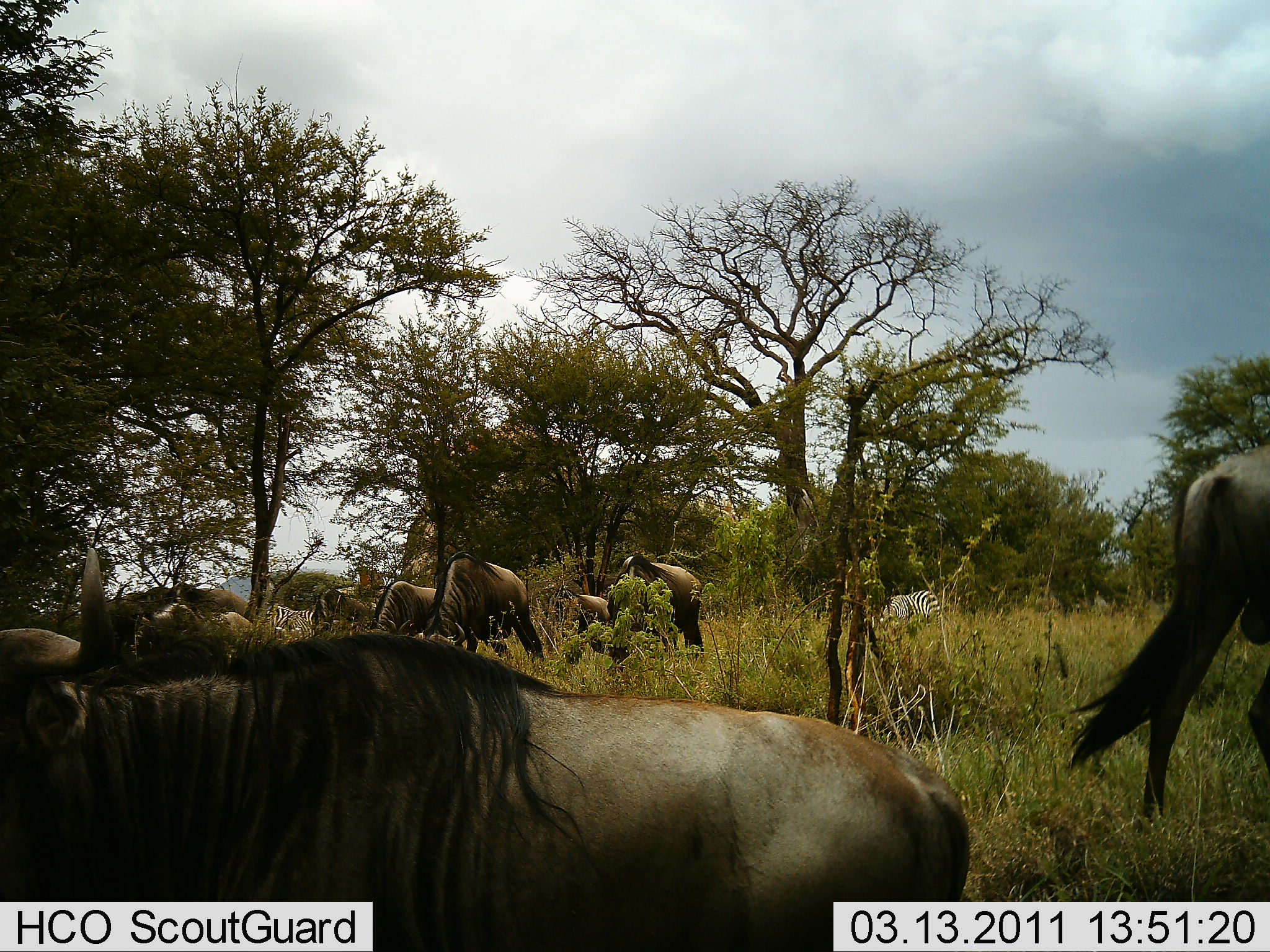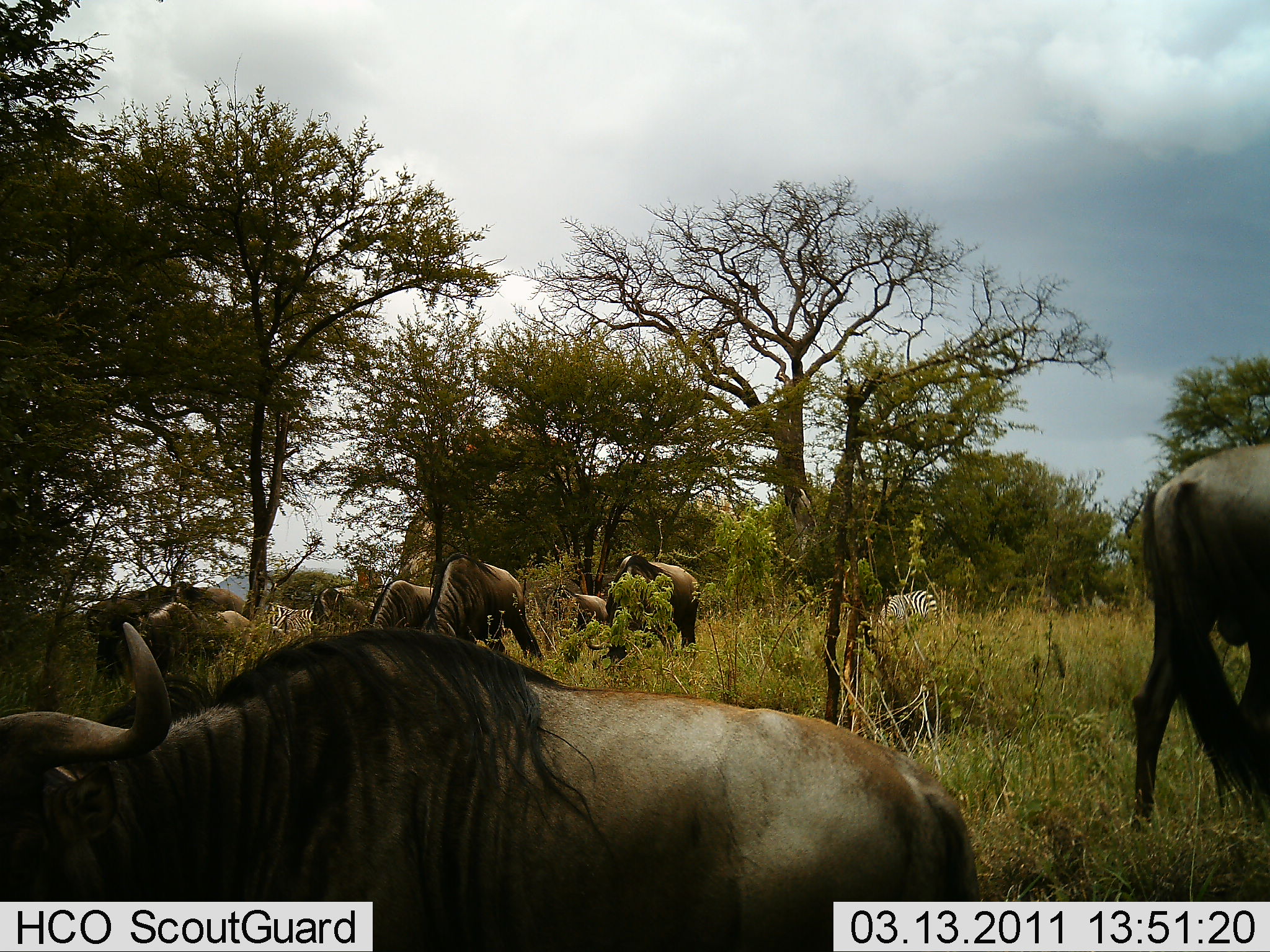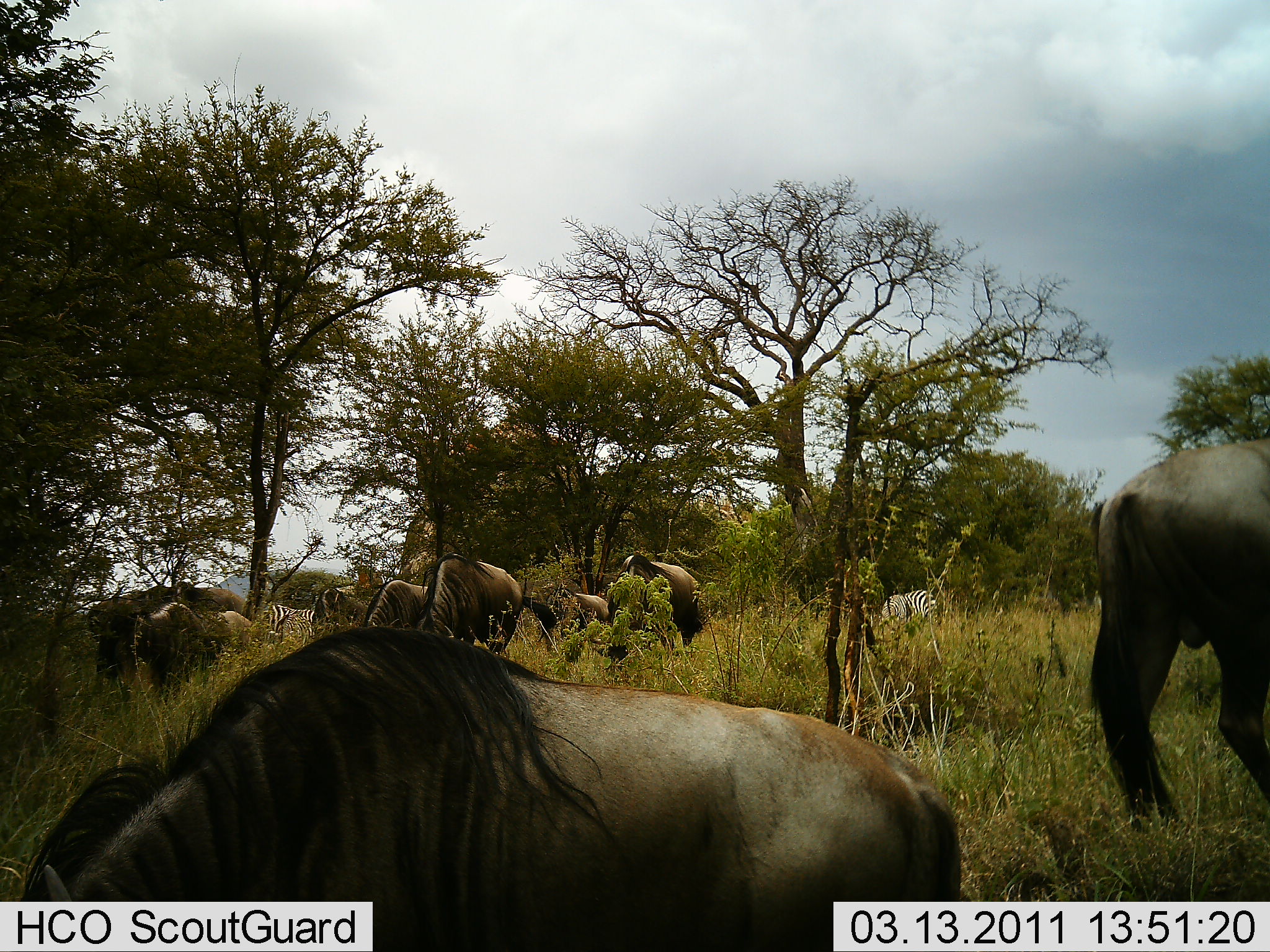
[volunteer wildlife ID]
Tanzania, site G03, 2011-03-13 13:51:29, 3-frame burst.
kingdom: Animalia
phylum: Chordata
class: Mammalia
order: Artiodactyla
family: Bovidae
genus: Connochaetes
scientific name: Connochaetes taurinus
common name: blue wildebeest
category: wildebeest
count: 9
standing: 54%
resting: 15%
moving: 0%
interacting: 0%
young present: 0%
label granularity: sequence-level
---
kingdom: Animalia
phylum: Chordata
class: Mammalia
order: Perissodactyla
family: Equidae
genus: Equus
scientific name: Equus quagga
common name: plains zebra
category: zebra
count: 1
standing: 64%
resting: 0%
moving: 0%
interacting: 0%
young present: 0%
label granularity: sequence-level